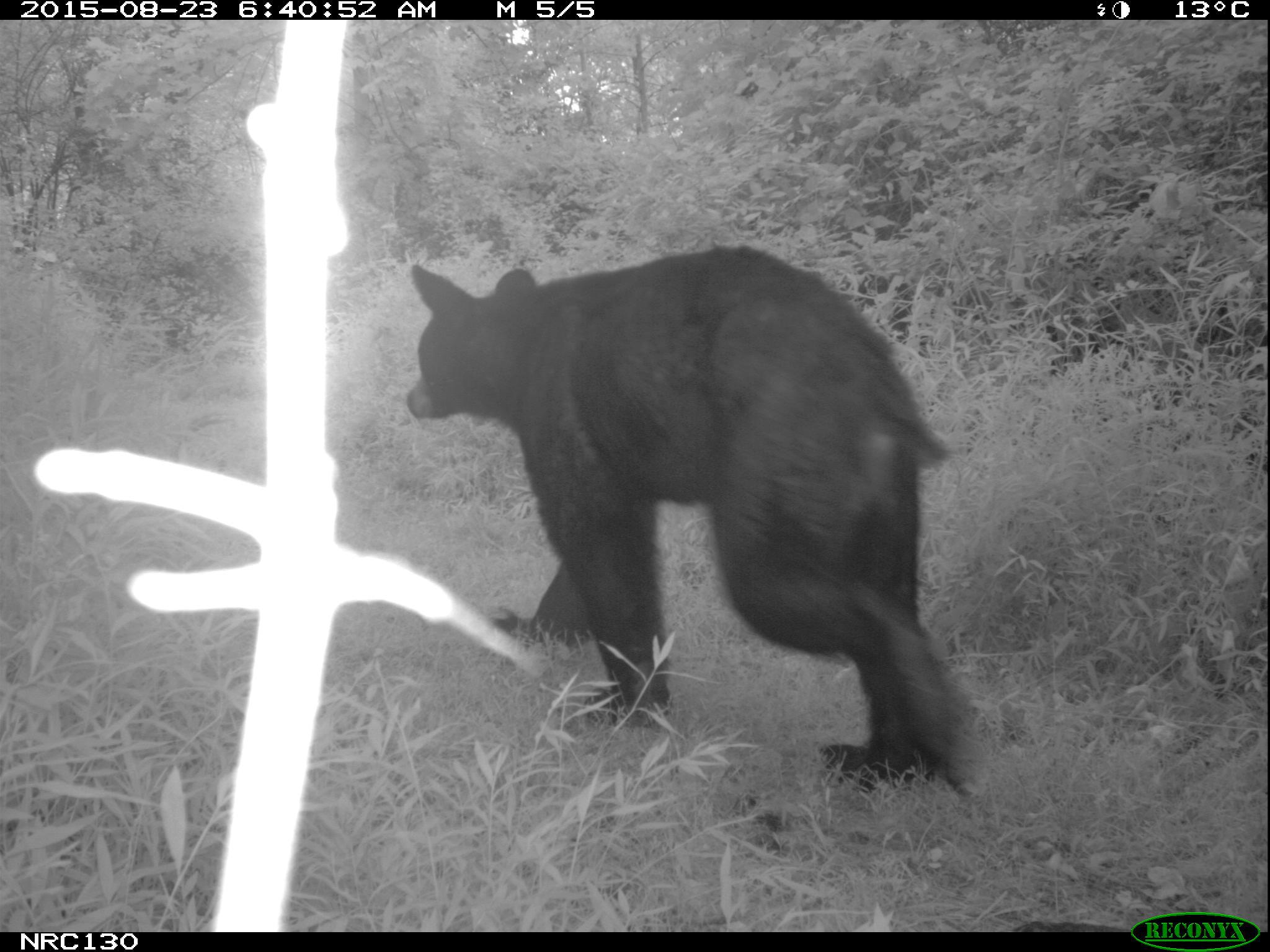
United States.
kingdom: Animalia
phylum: Chordata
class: Mammalia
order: Carnivora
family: Ursidae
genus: Ursus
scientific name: Ursus americanus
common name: american black bear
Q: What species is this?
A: American Black Bear (Ursus americanus).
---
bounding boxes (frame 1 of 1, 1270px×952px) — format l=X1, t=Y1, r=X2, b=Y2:
American Black Bear: l=395, t=244, r=970, b=773